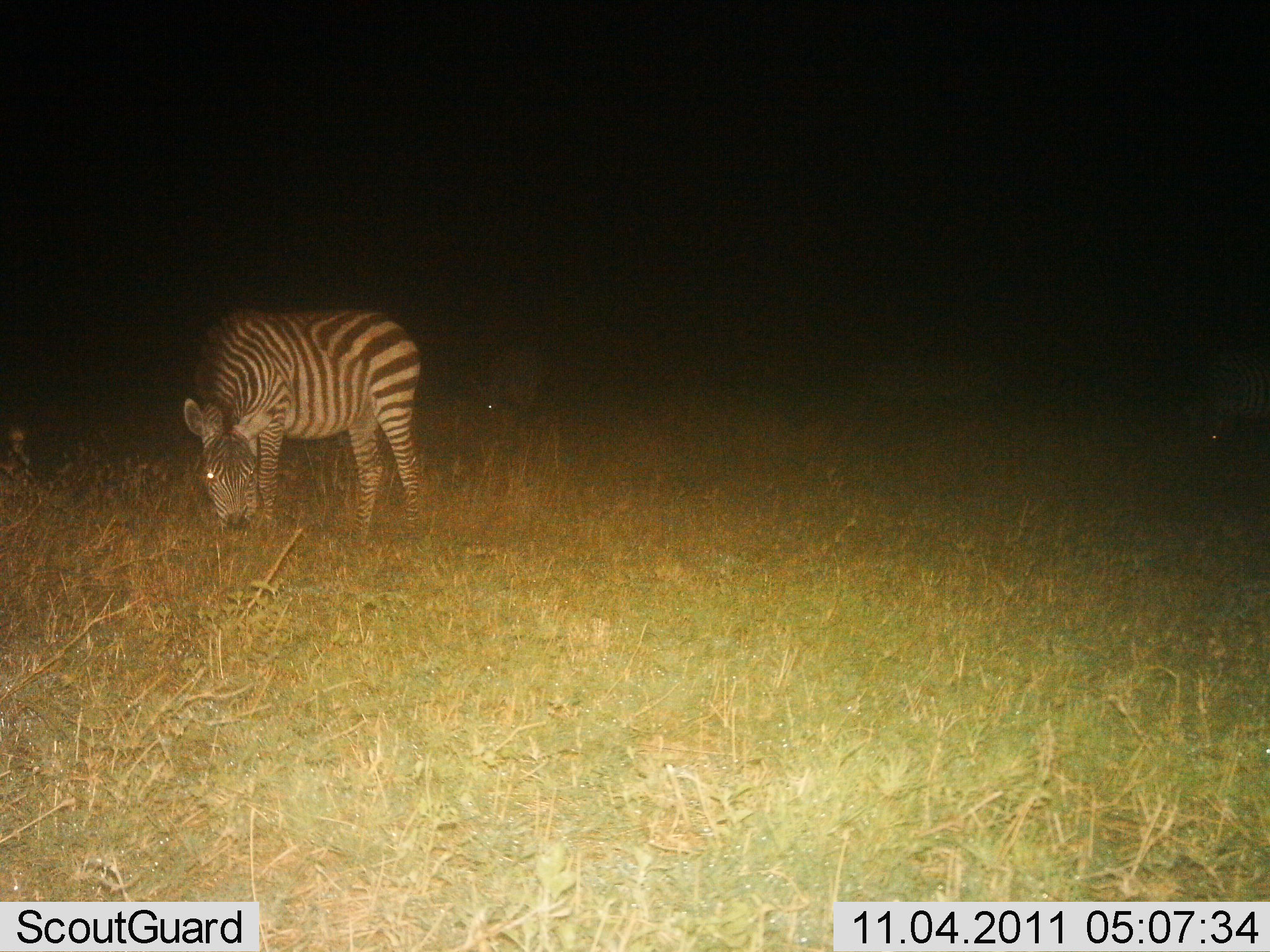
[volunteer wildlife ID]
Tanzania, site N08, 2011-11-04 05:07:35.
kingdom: Animalia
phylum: Chordata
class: Mammalia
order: Perissodactyla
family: Equidae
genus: Equus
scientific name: Equus quagga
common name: plains zebra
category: zebra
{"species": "zebra (plains zebra) (Equus quagga)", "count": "1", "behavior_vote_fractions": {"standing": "46%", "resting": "8%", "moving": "0%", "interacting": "0%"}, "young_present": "0%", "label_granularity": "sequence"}